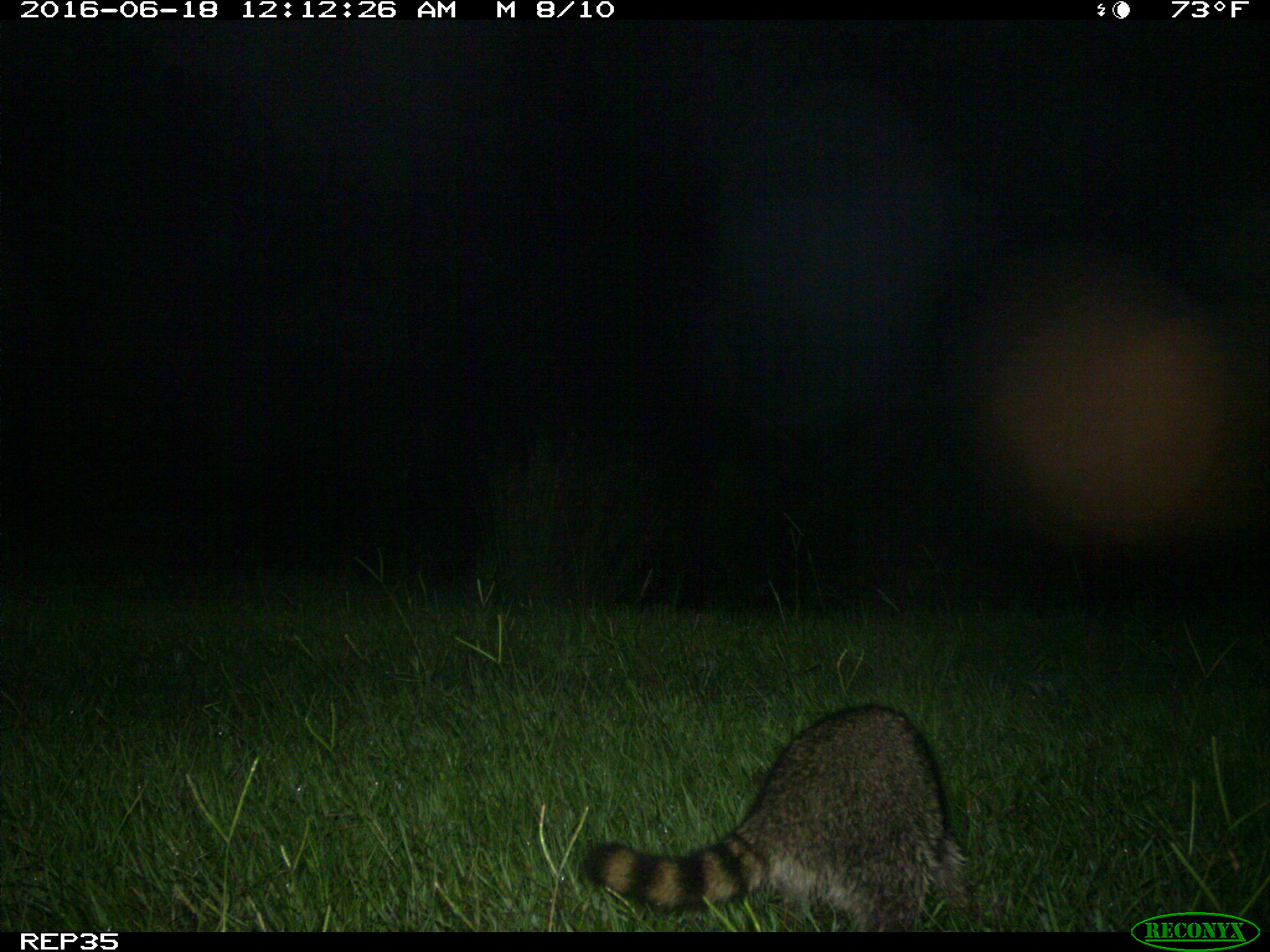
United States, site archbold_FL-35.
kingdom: Animalia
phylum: Chordata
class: Mammalia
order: Carnivora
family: Procyonidae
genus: Procyon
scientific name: Procyon lotor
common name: common raccoon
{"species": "Procyon lotor (common raccoon)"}